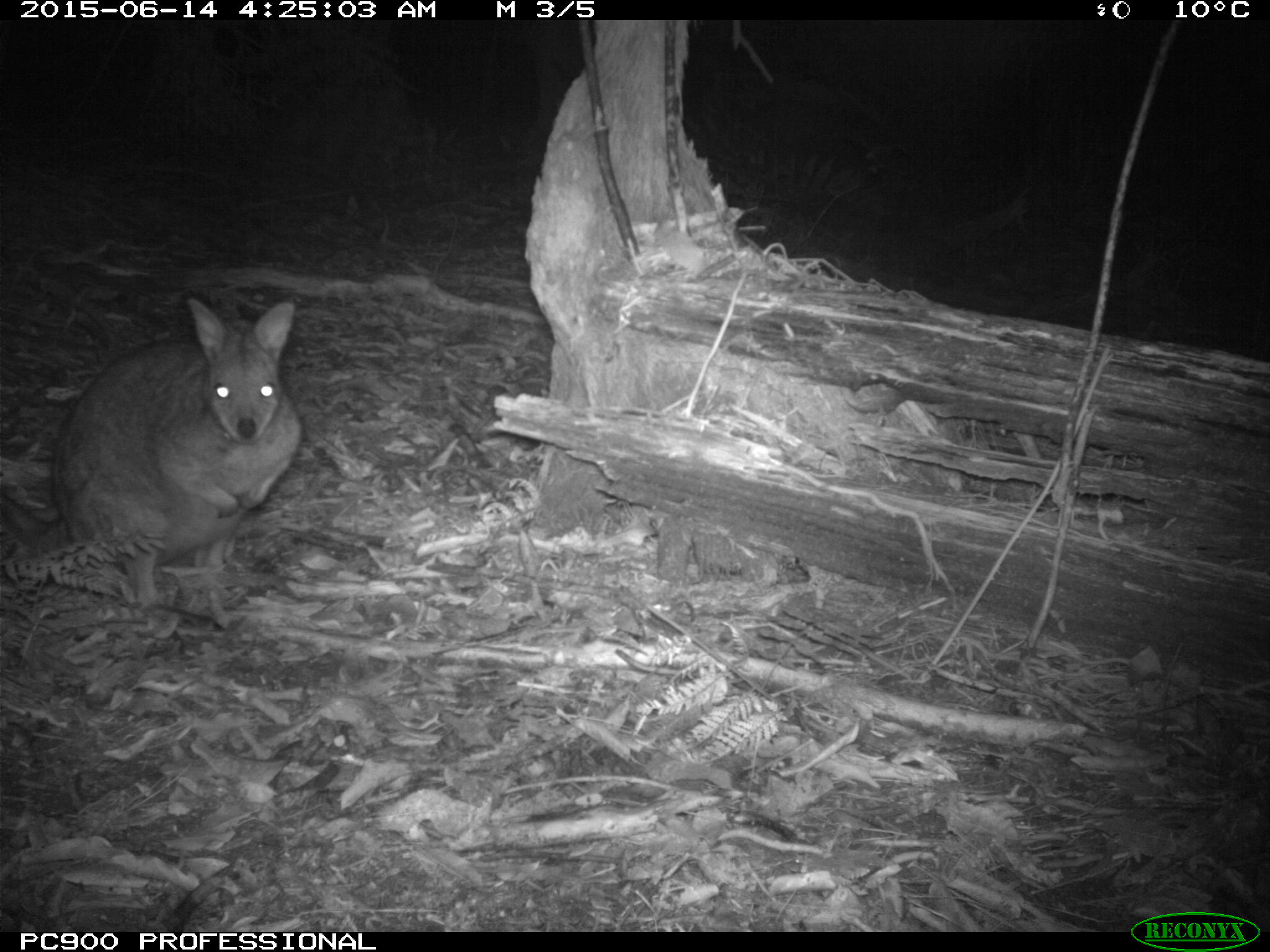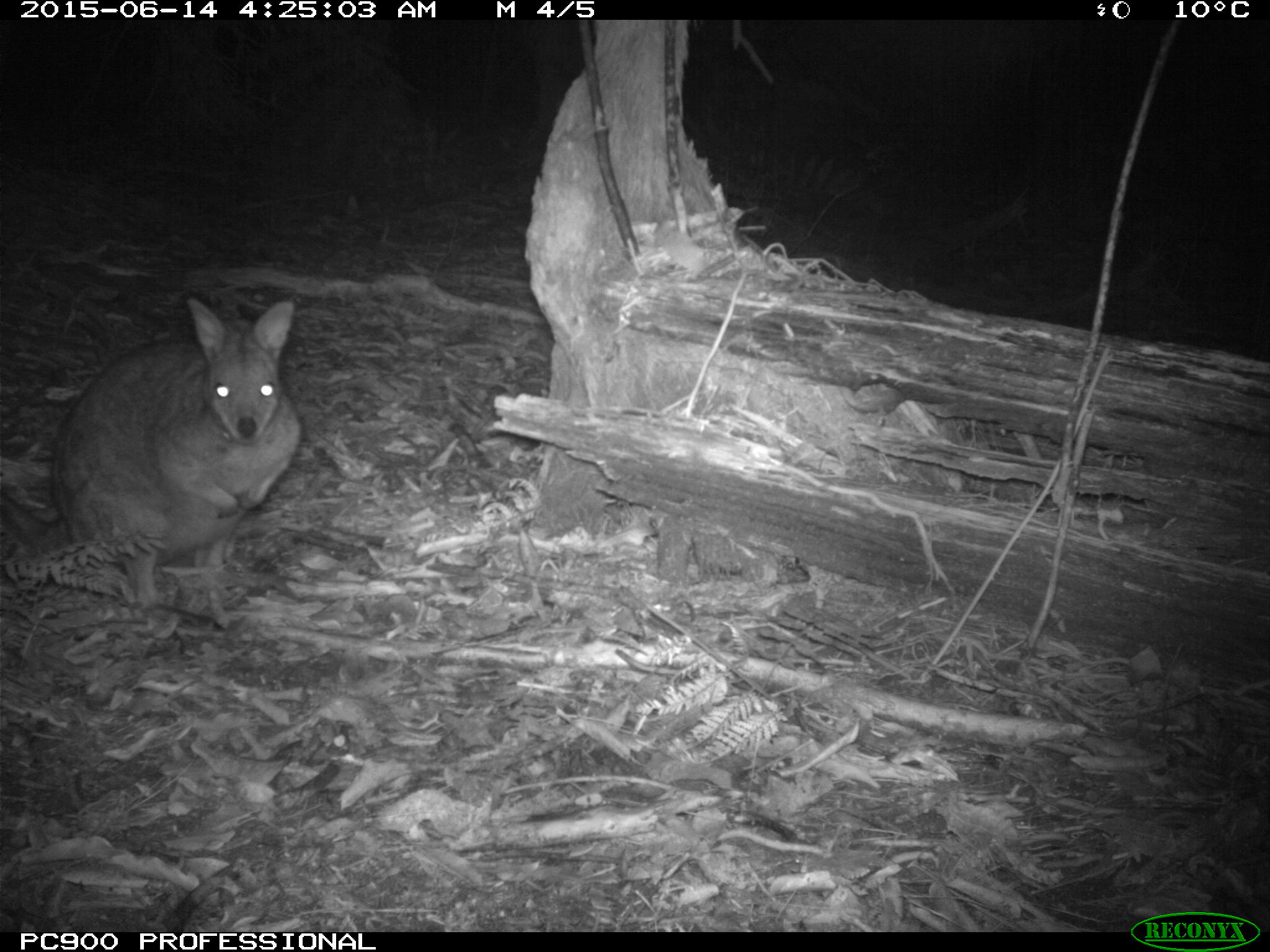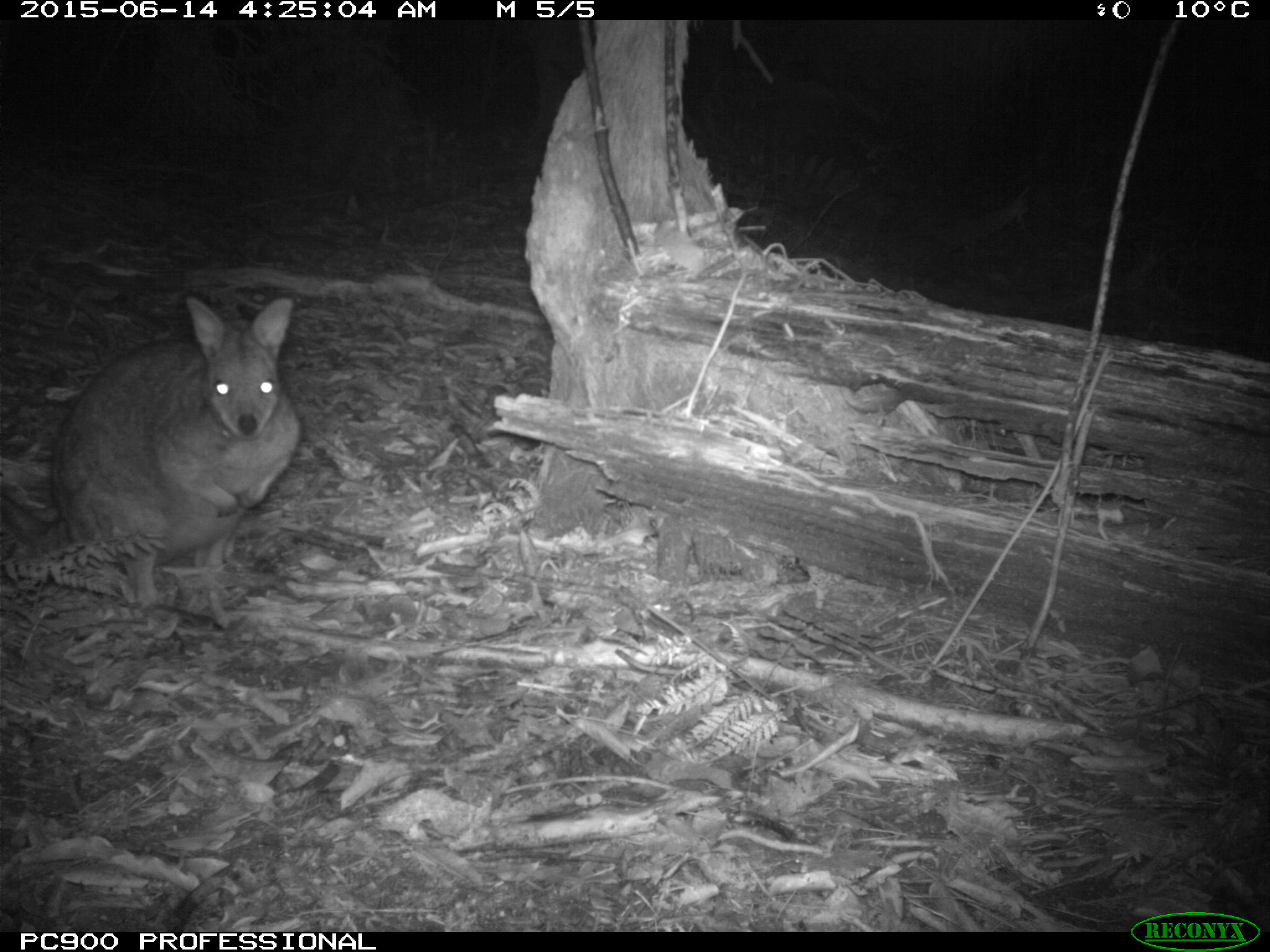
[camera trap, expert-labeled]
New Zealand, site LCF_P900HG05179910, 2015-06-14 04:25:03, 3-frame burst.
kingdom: Animalia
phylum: Chordata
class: Mammalia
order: Diprotodontia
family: Macropodidae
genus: Notamacropus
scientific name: Notamacropus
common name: wallaby